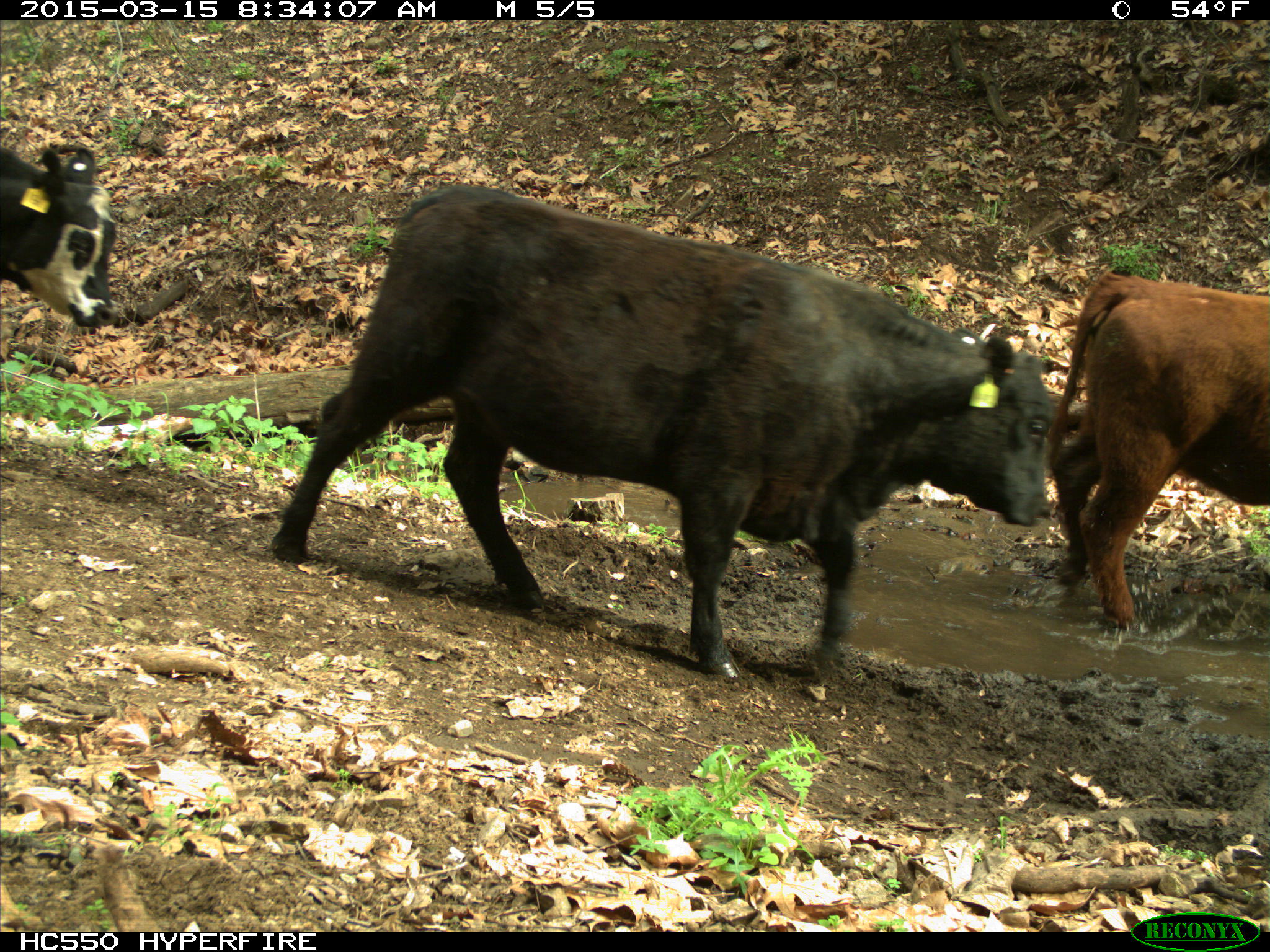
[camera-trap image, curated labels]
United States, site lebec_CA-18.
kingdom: Animalia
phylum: Chordata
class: Mammalia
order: Artiodactyla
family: Bovidae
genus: Bos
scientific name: Bos taurus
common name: domestic cow